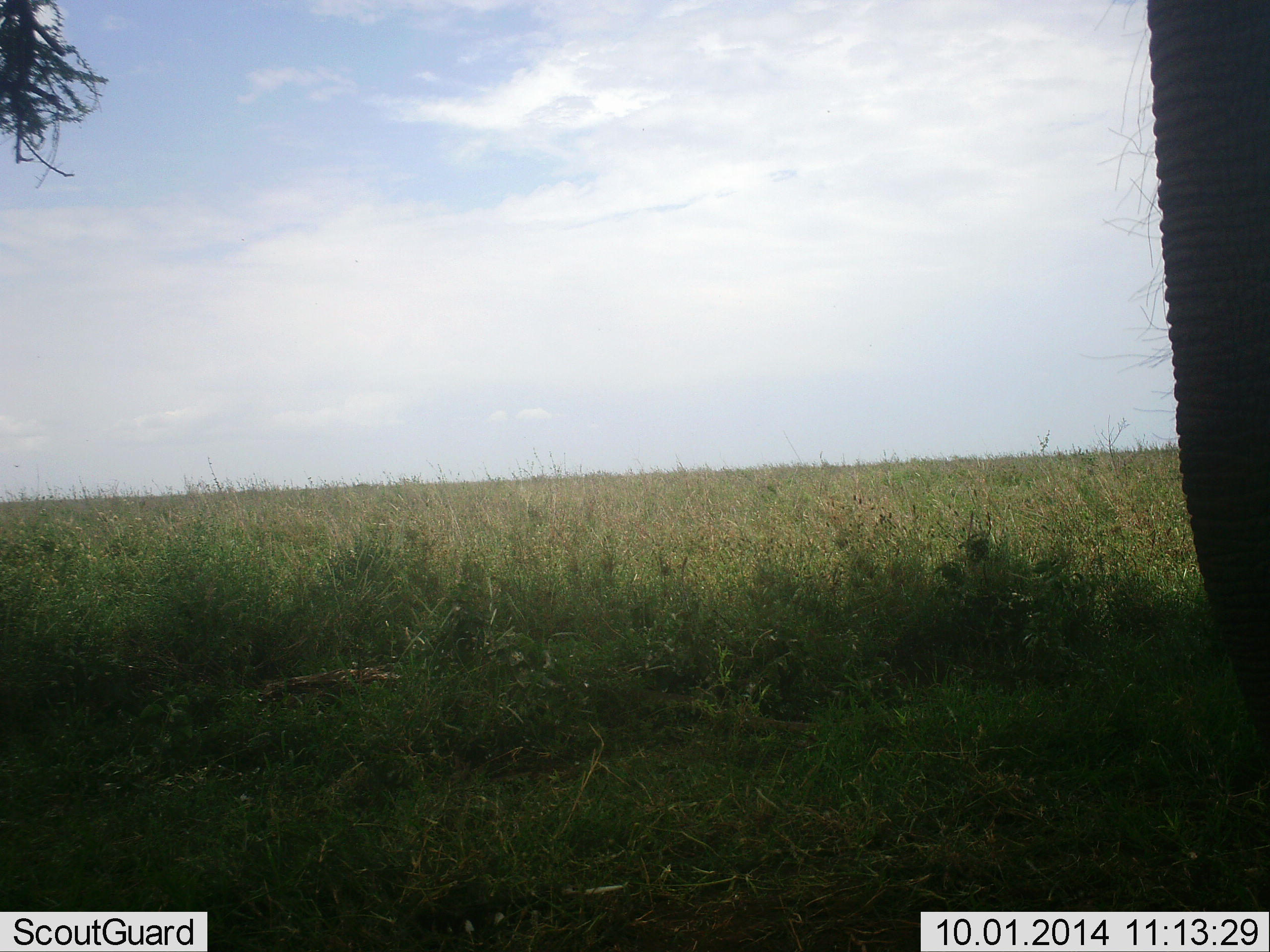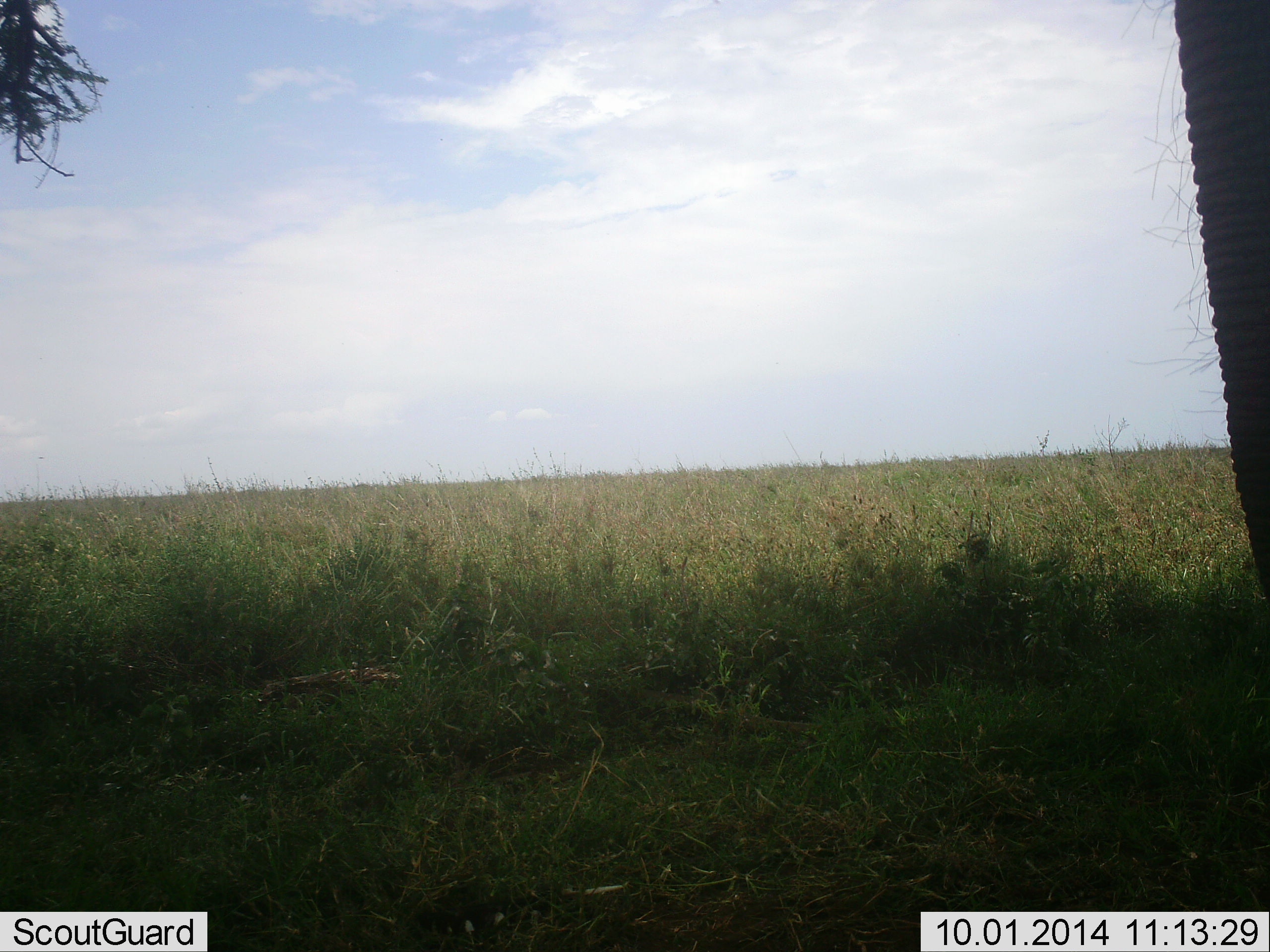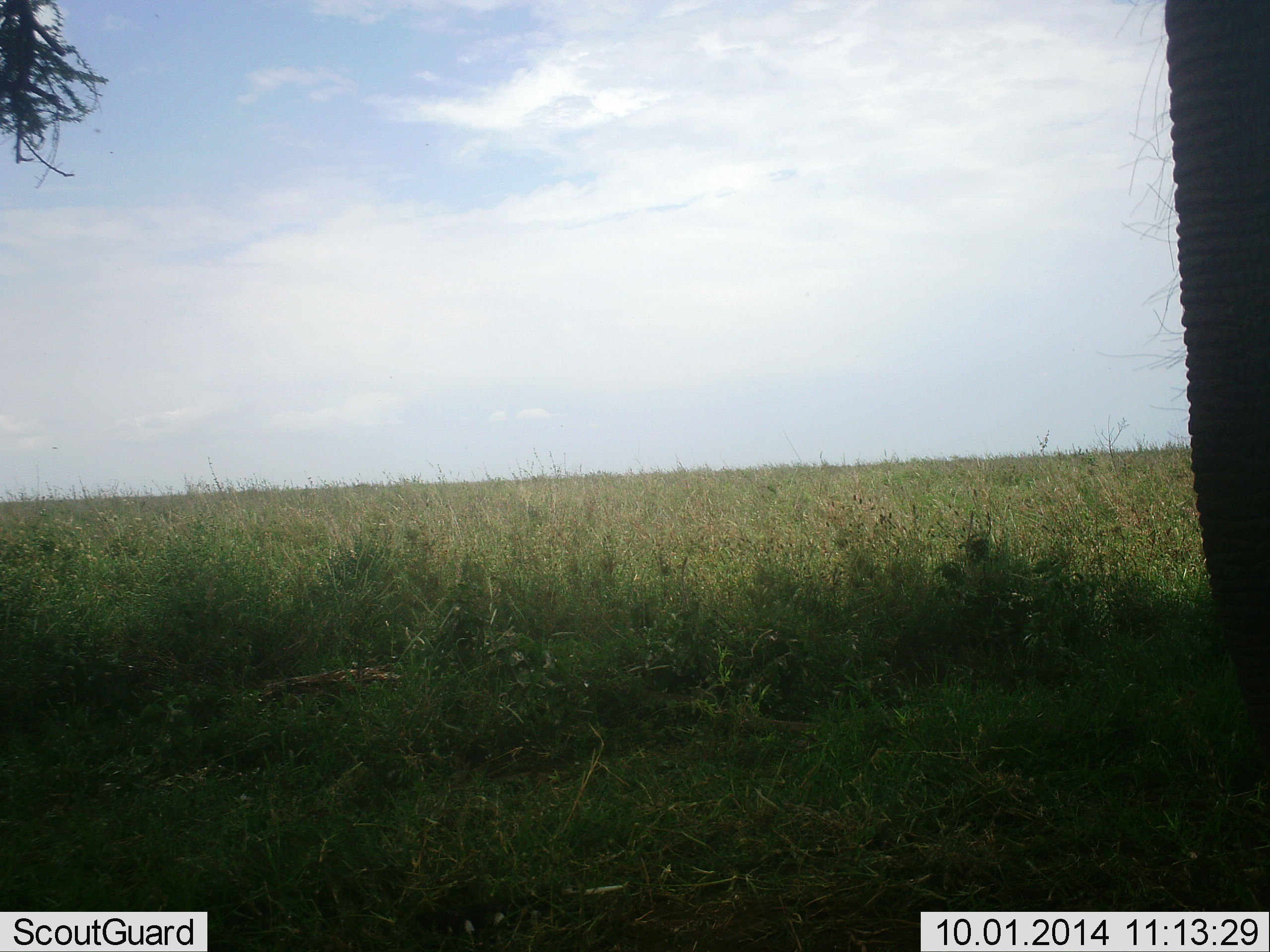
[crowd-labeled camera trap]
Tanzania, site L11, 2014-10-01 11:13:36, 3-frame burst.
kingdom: Animalia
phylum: Chordata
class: Mammalia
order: Proboscidea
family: Elephantidae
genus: Loxodonta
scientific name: Loxodonta africana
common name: african bush elephant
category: elephant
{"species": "elephant (african bush elephant) (Loxodonta africana)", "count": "1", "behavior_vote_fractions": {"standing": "90%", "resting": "0%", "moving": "0%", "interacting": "0%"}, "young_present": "0%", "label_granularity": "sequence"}